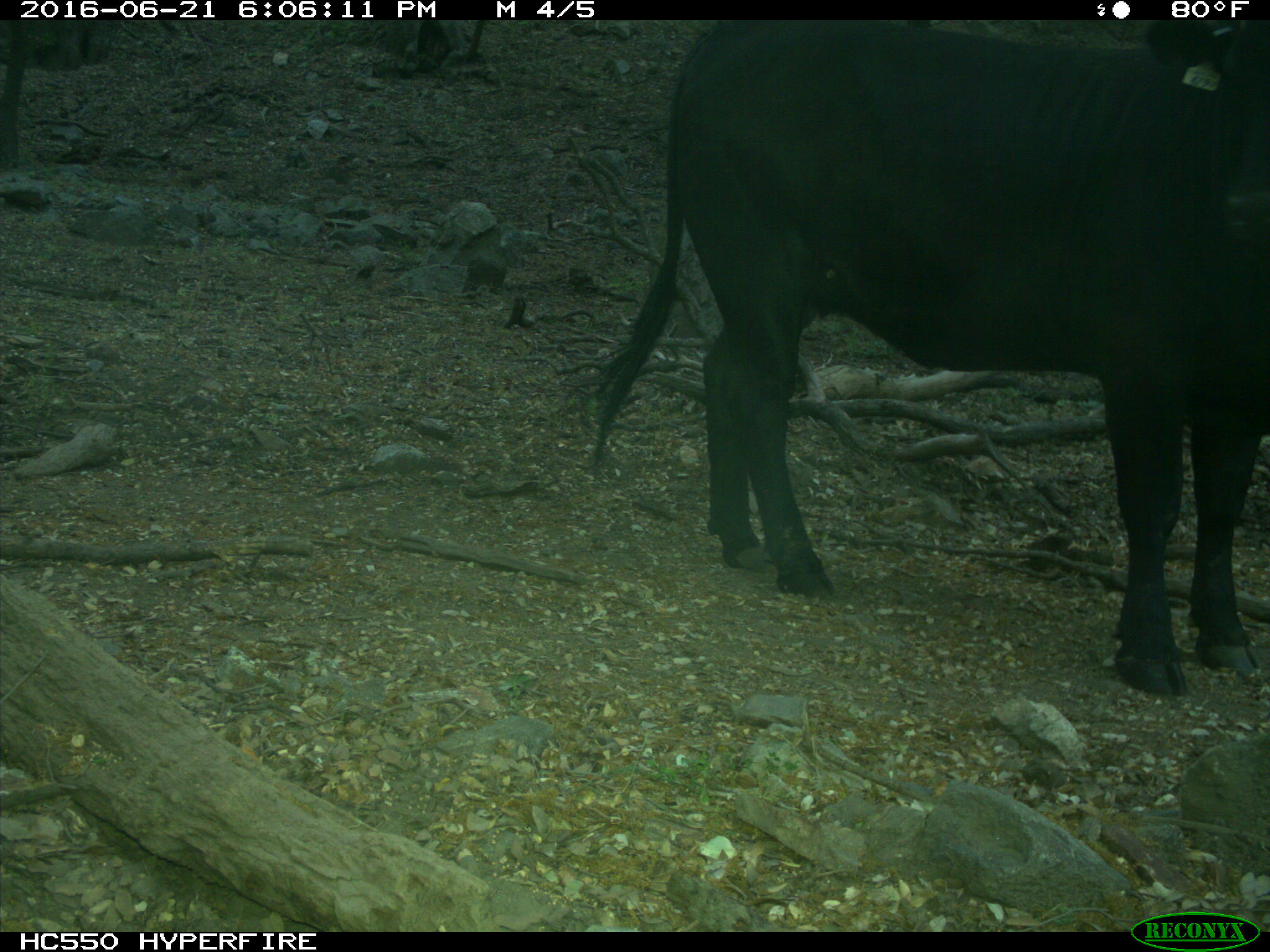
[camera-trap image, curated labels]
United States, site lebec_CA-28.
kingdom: Animalia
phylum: Chordata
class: Mammalia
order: Artiodactyla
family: Bovidae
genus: Bos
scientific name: Bos taurus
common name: domestic cow